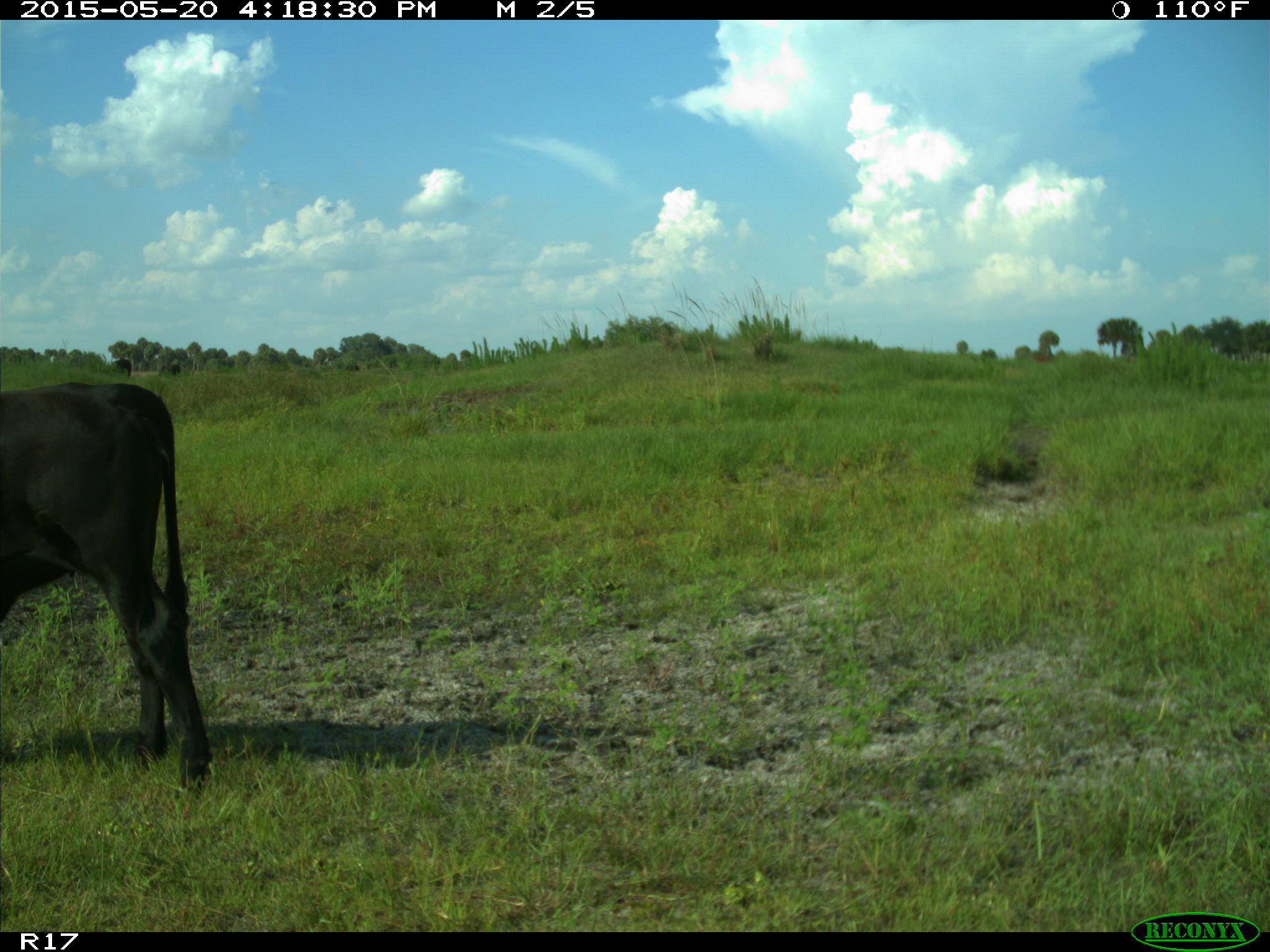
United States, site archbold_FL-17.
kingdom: Animalia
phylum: Chordata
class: Mammalia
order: Artiodactyla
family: Bovidae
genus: Bos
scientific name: Bos taurus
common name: domestic cow